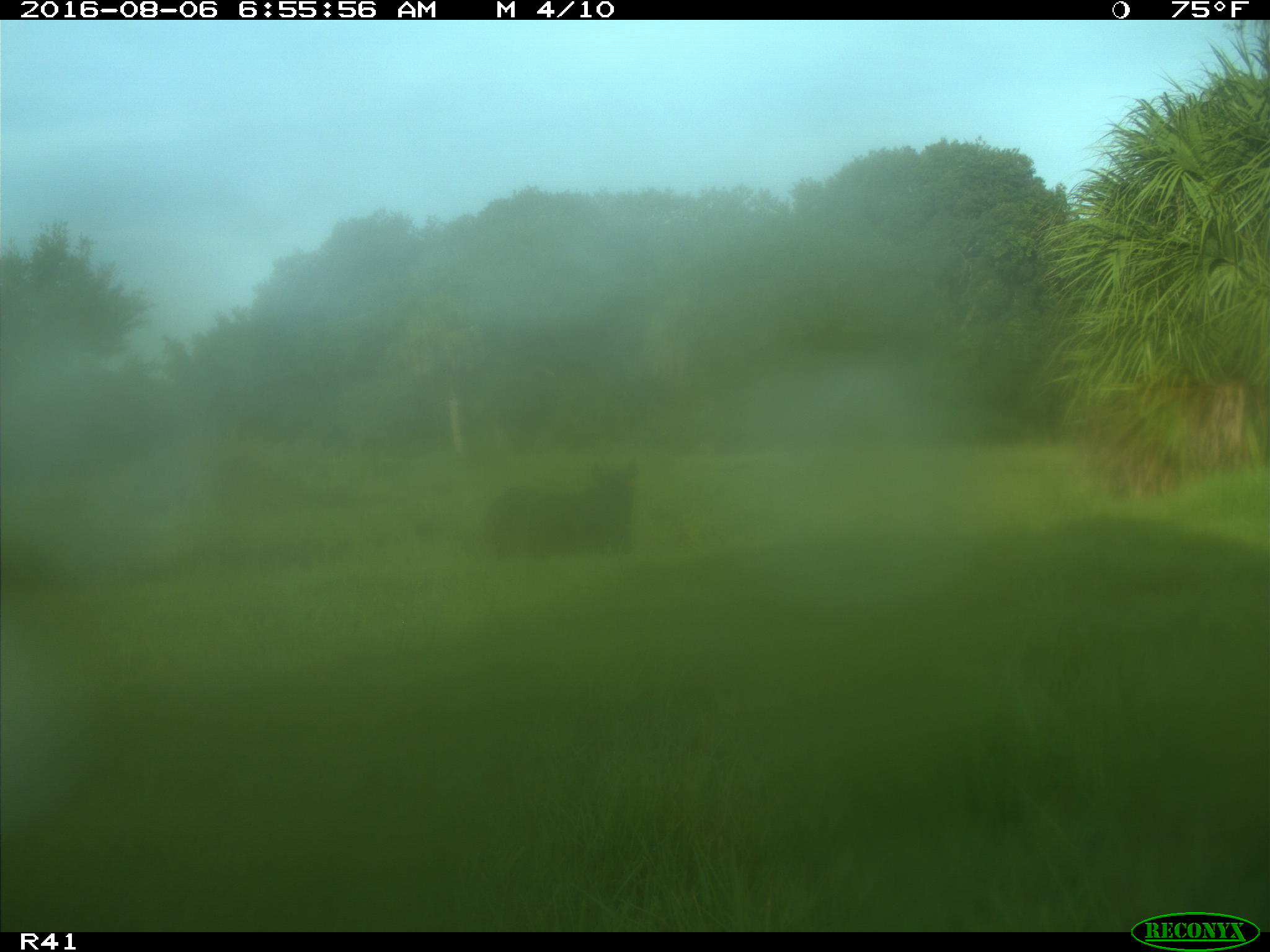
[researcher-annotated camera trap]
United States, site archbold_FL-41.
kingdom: Animalia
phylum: Chordata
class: Mammalia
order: Artiodactyla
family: Bovidae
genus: Bos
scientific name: Bos taurus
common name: domestic cow